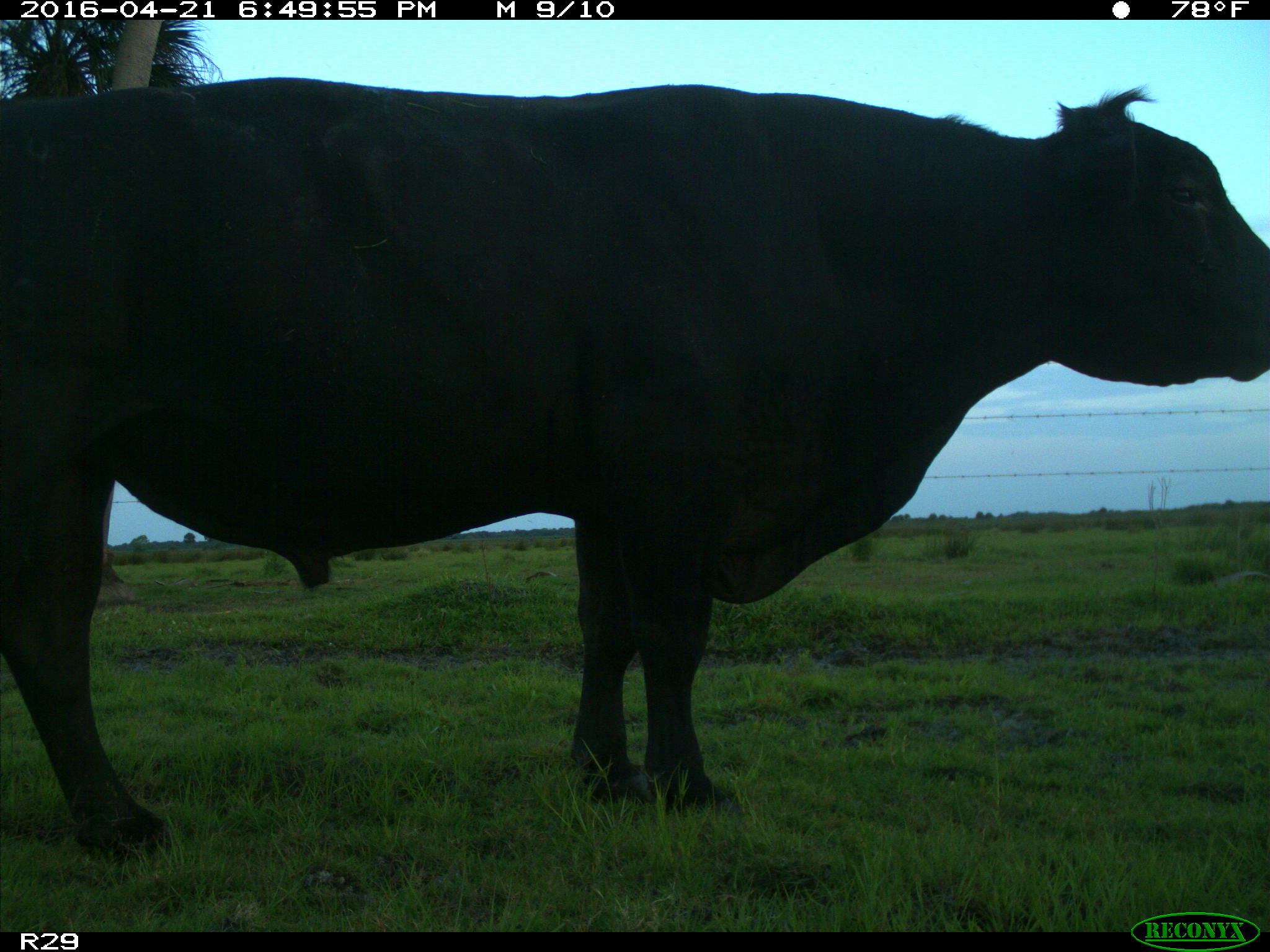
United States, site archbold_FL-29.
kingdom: Animalia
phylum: Chordata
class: Mammalia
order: Artiodactyla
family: Bovidae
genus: Bos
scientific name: Bos taurus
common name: domestic cow